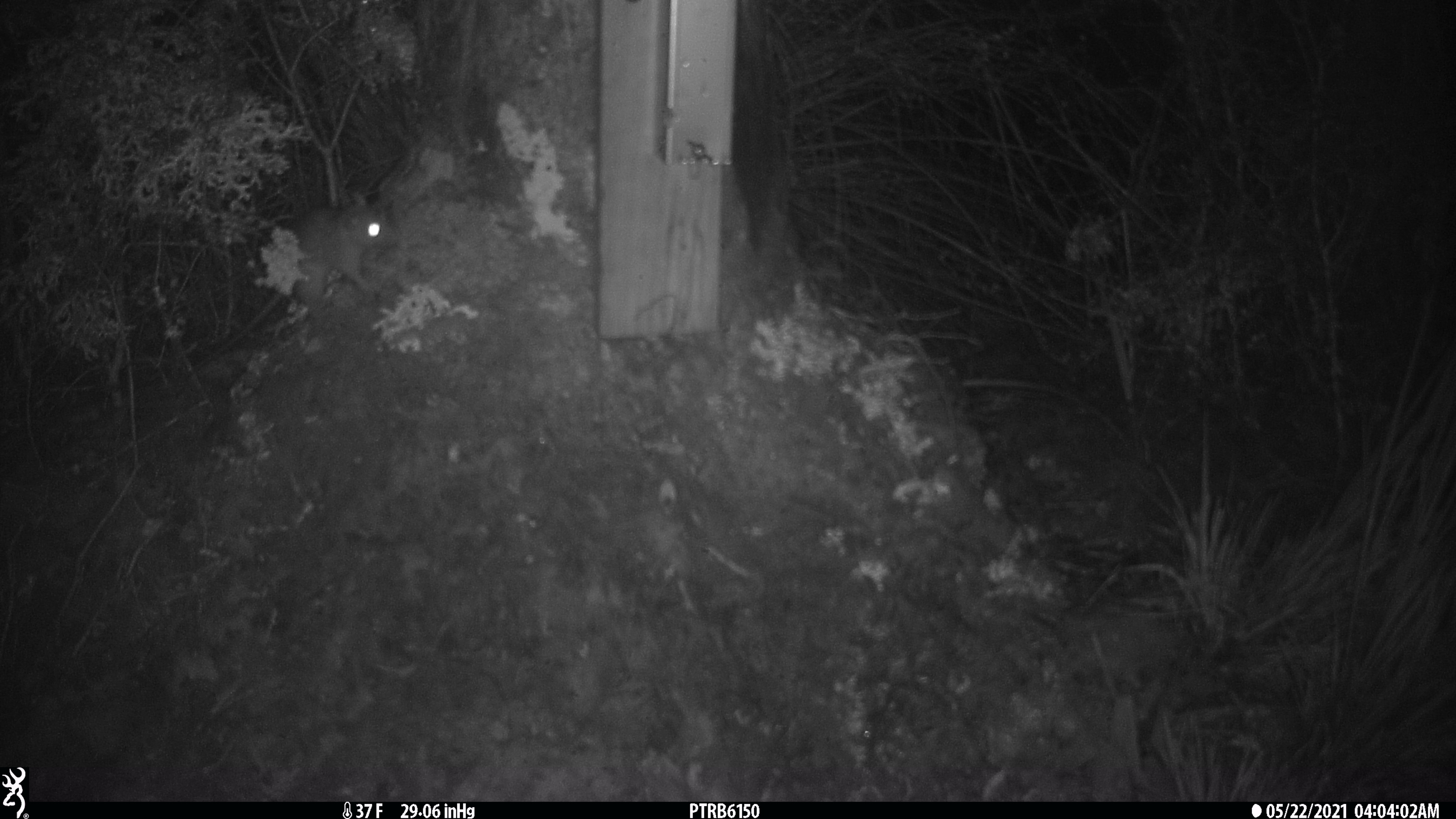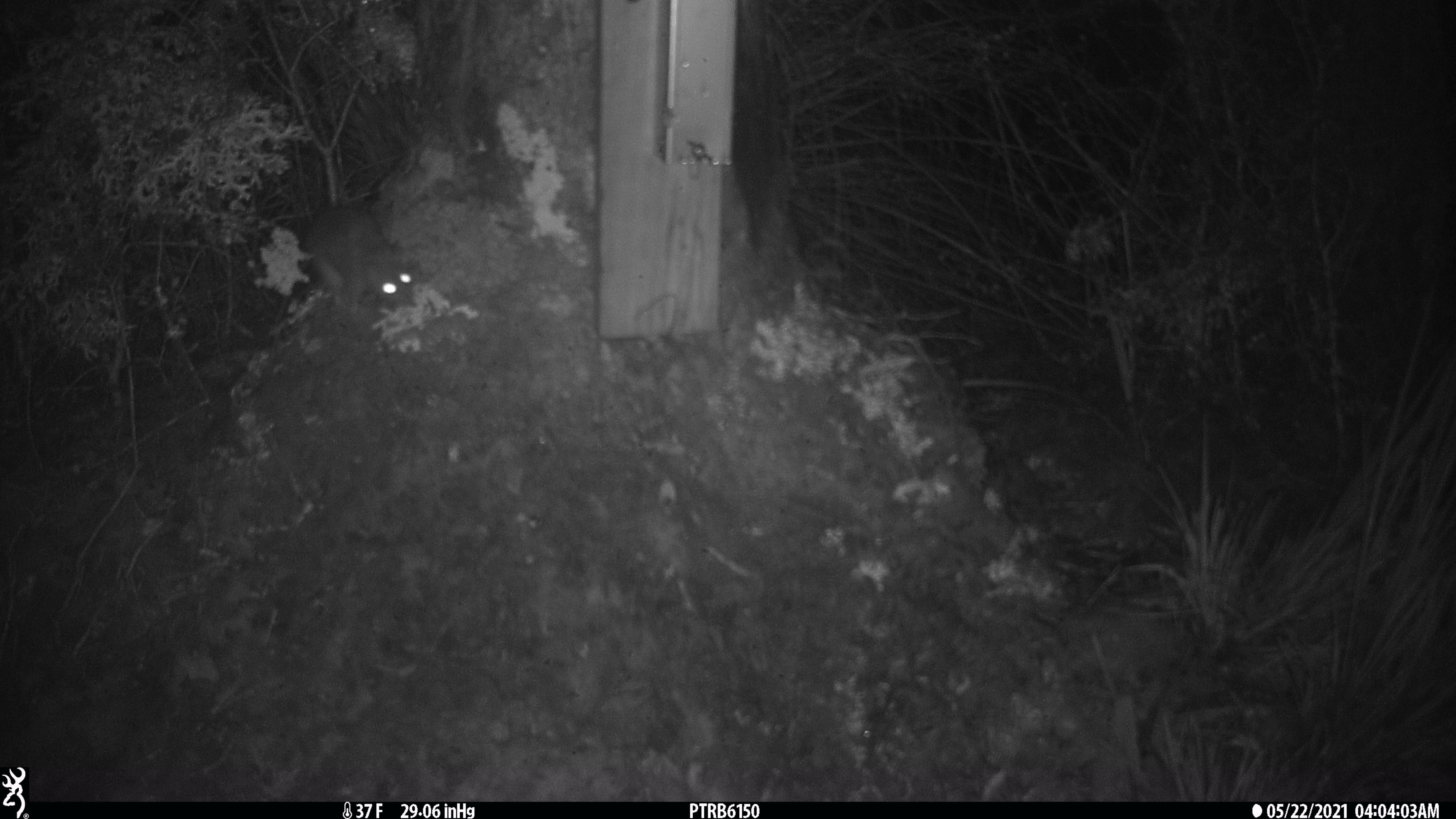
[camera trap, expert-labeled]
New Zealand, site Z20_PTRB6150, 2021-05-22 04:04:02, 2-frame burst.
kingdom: Animalia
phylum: Chordata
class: Mammalia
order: Rodentia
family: Muridae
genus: Rattus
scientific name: Rattus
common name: rat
Rat (Rattus).